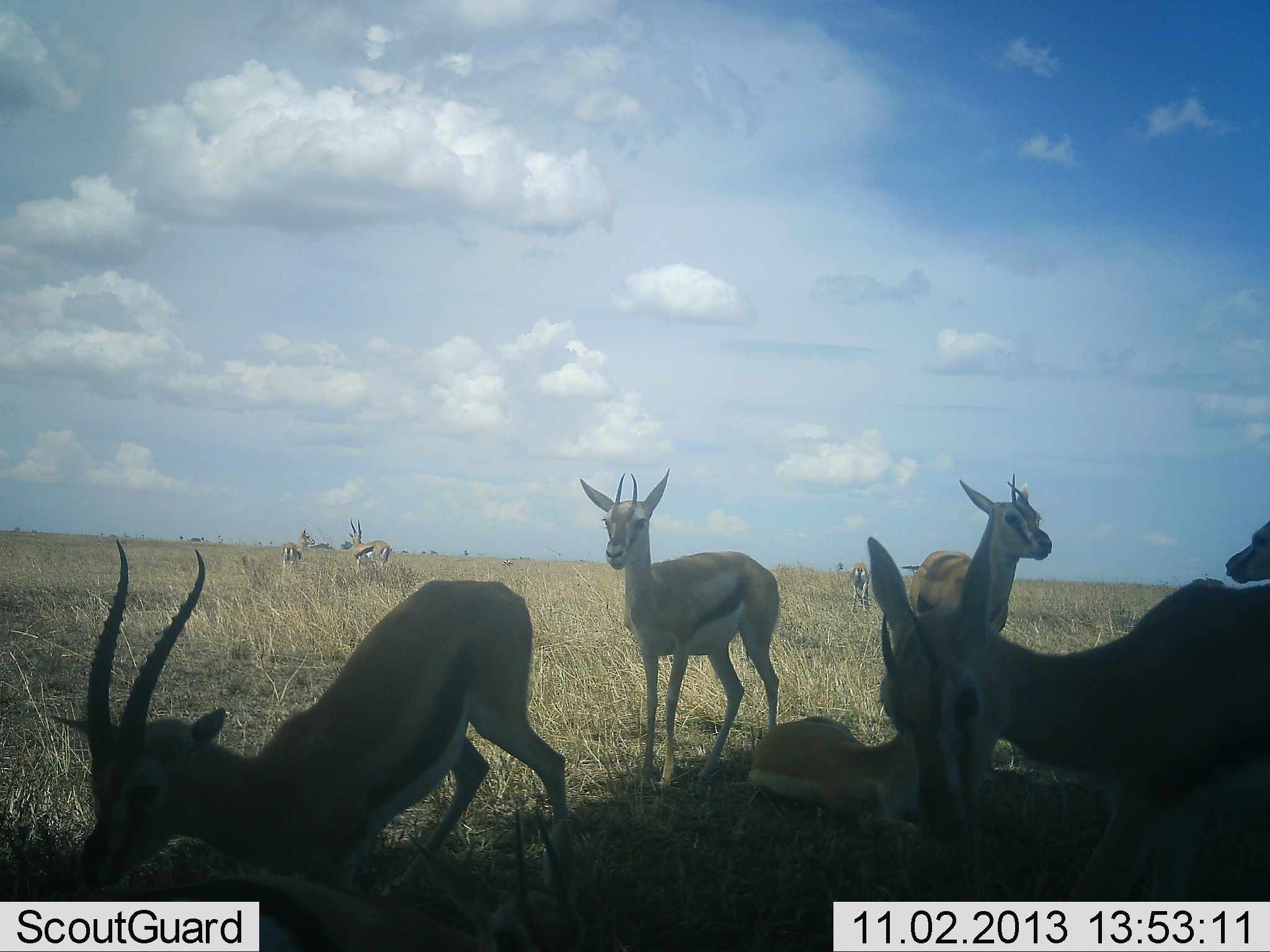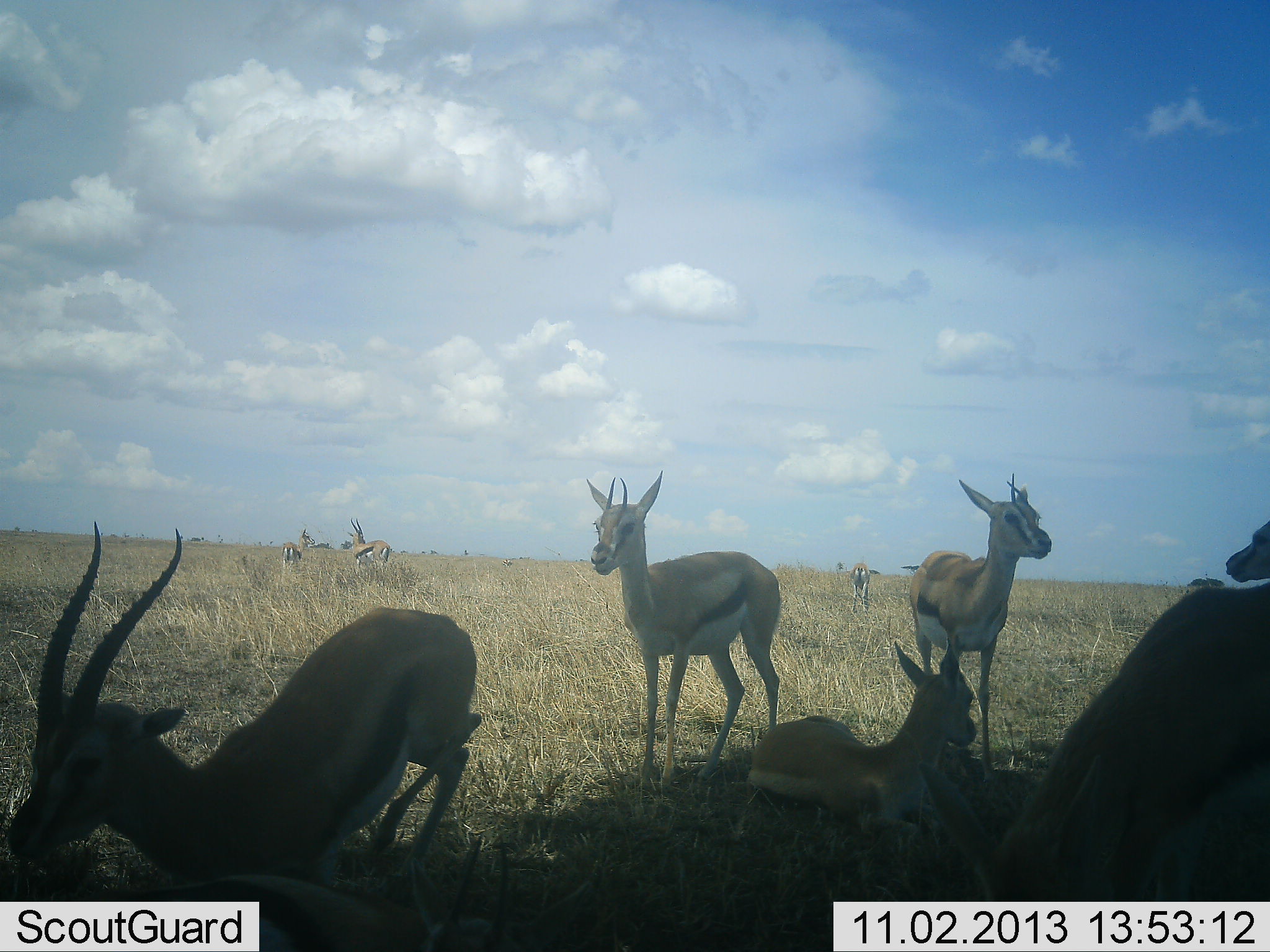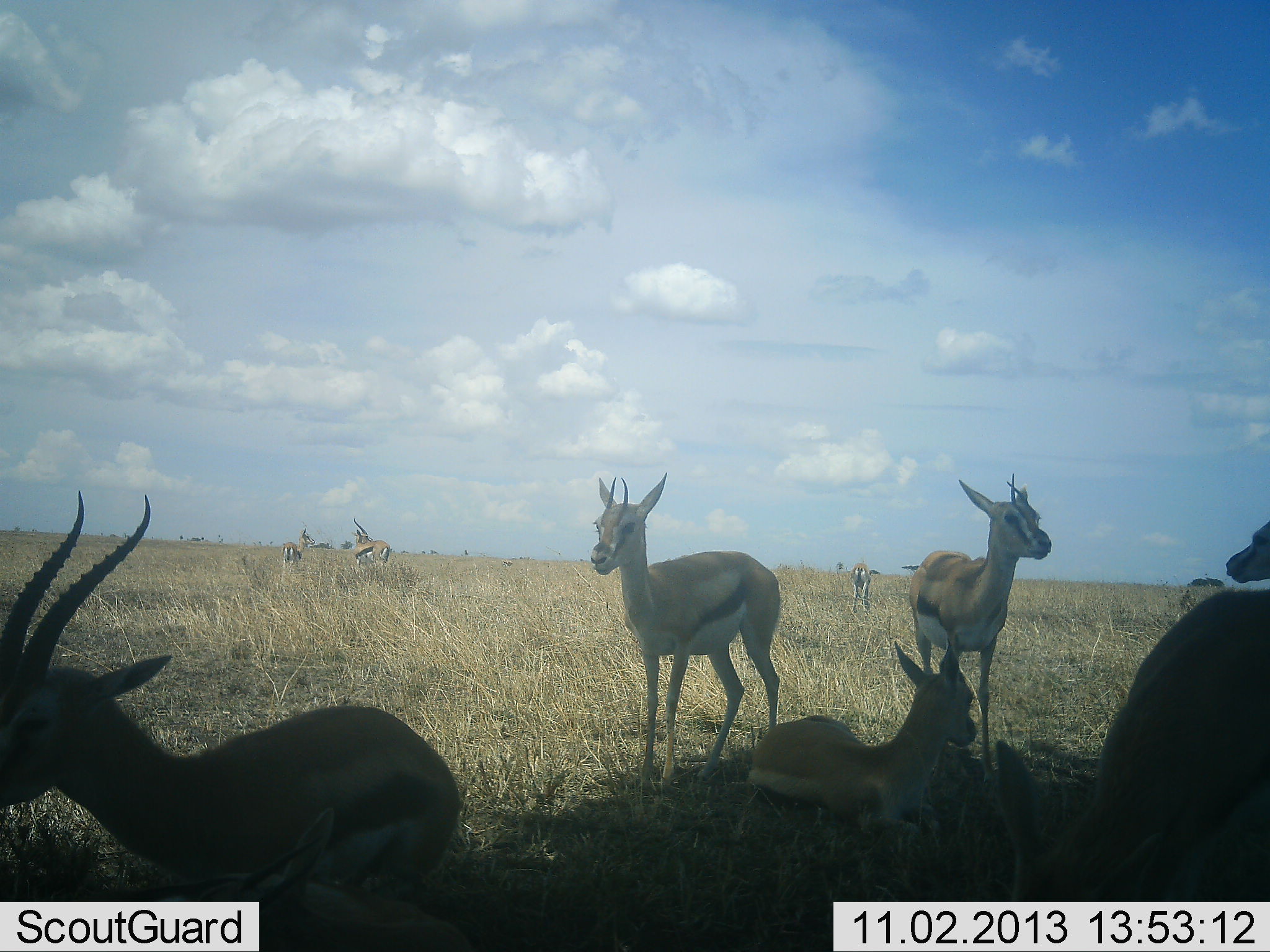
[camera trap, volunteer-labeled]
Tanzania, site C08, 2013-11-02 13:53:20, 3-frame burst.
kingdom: Animalia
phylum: Chordata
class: Mammalia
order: Artiodactyla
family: Bovidae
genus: Eudorcas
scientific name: Eudorcas thomsonii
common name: thomson's gazelle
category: gazellethomsons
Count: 9.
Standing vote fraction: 90%.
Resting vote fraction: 70%.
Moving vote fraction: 30%.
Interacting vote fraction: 0%.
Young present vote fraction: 10%.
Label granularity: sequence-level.